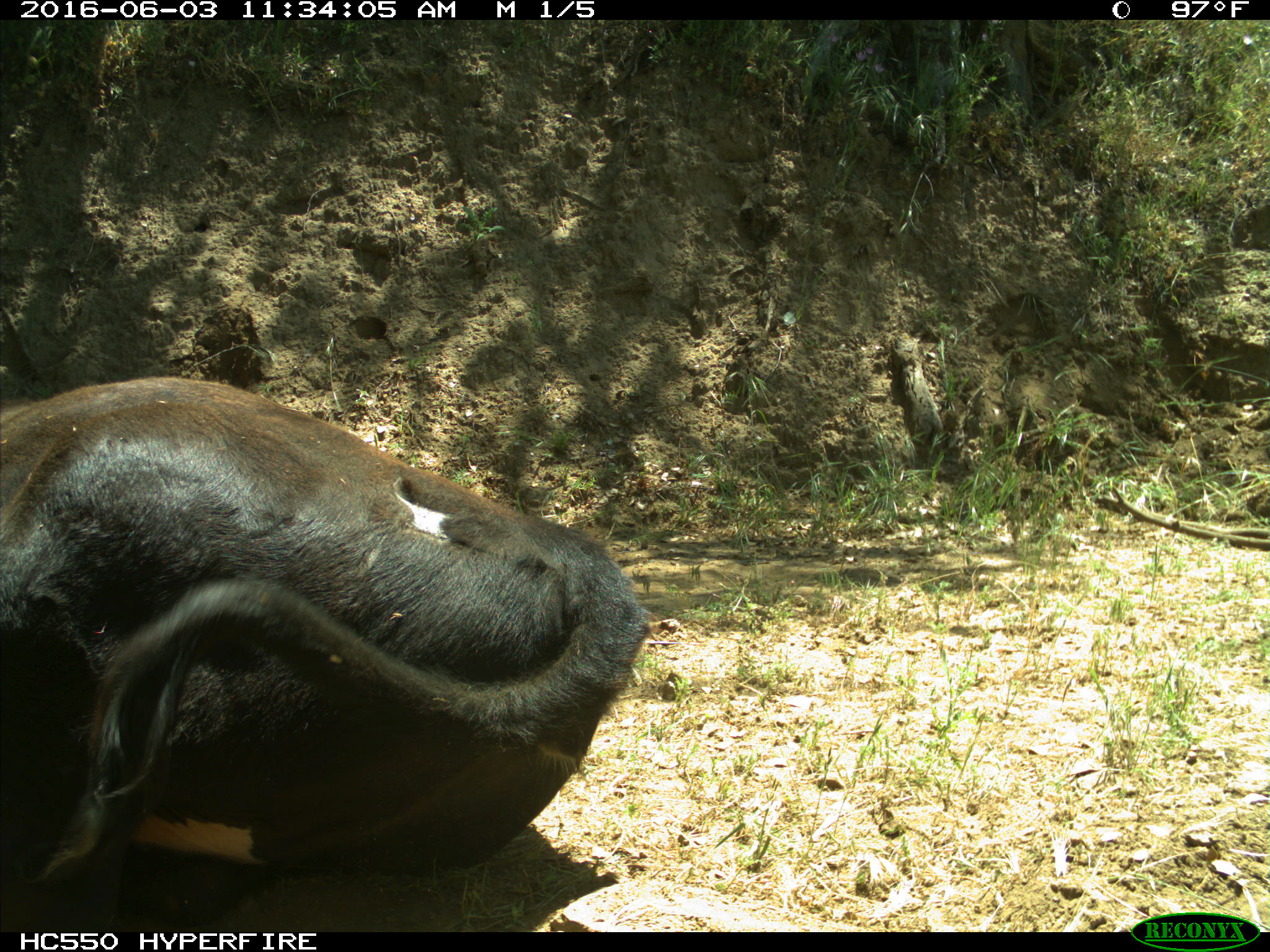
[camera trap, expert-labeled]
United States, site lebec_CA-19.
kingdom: Animalia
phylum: Chordata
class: Mammalia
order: Artiodactyla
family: Bovidae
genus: Bos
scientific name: Bos taurus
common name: domestic cow